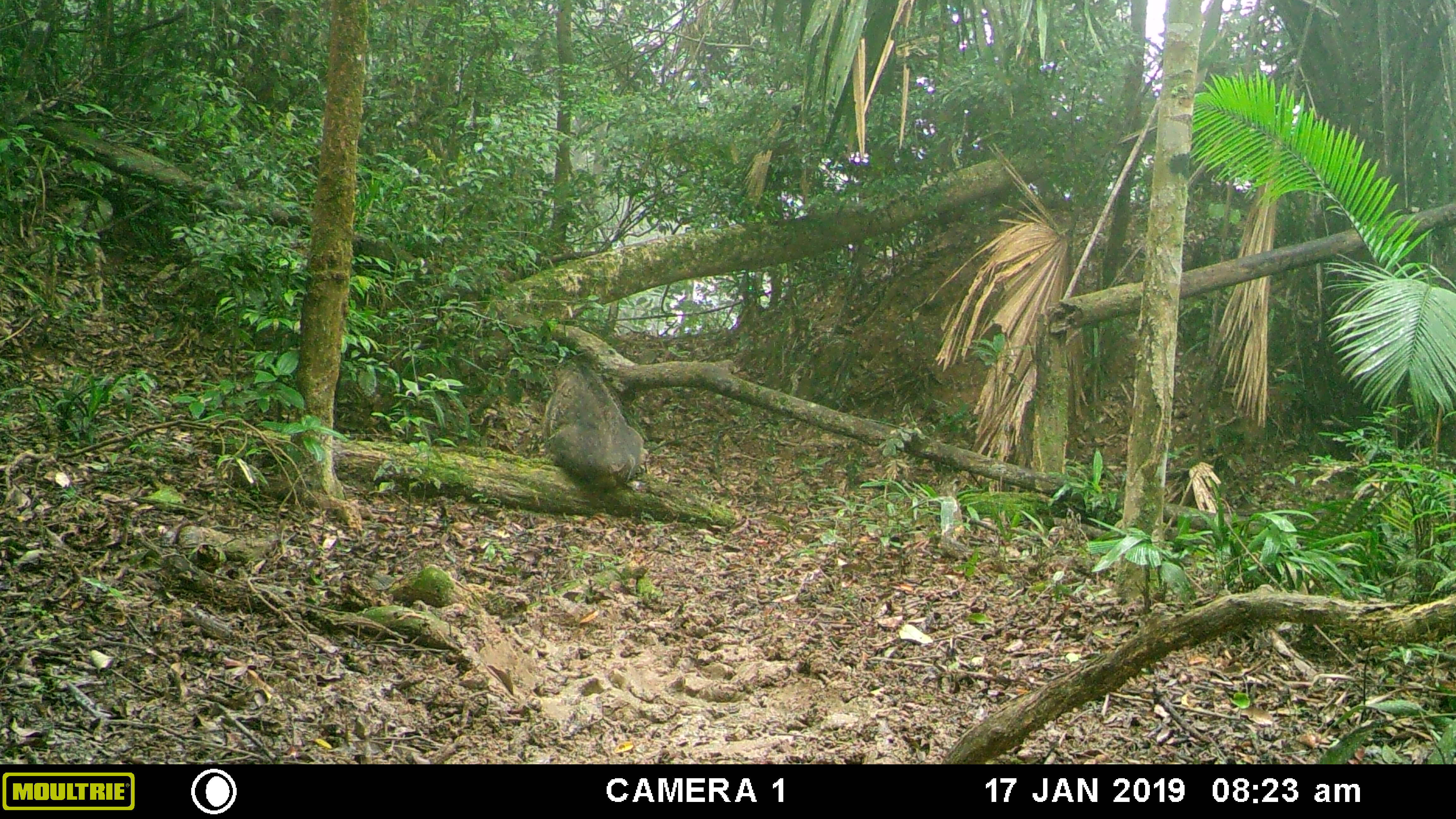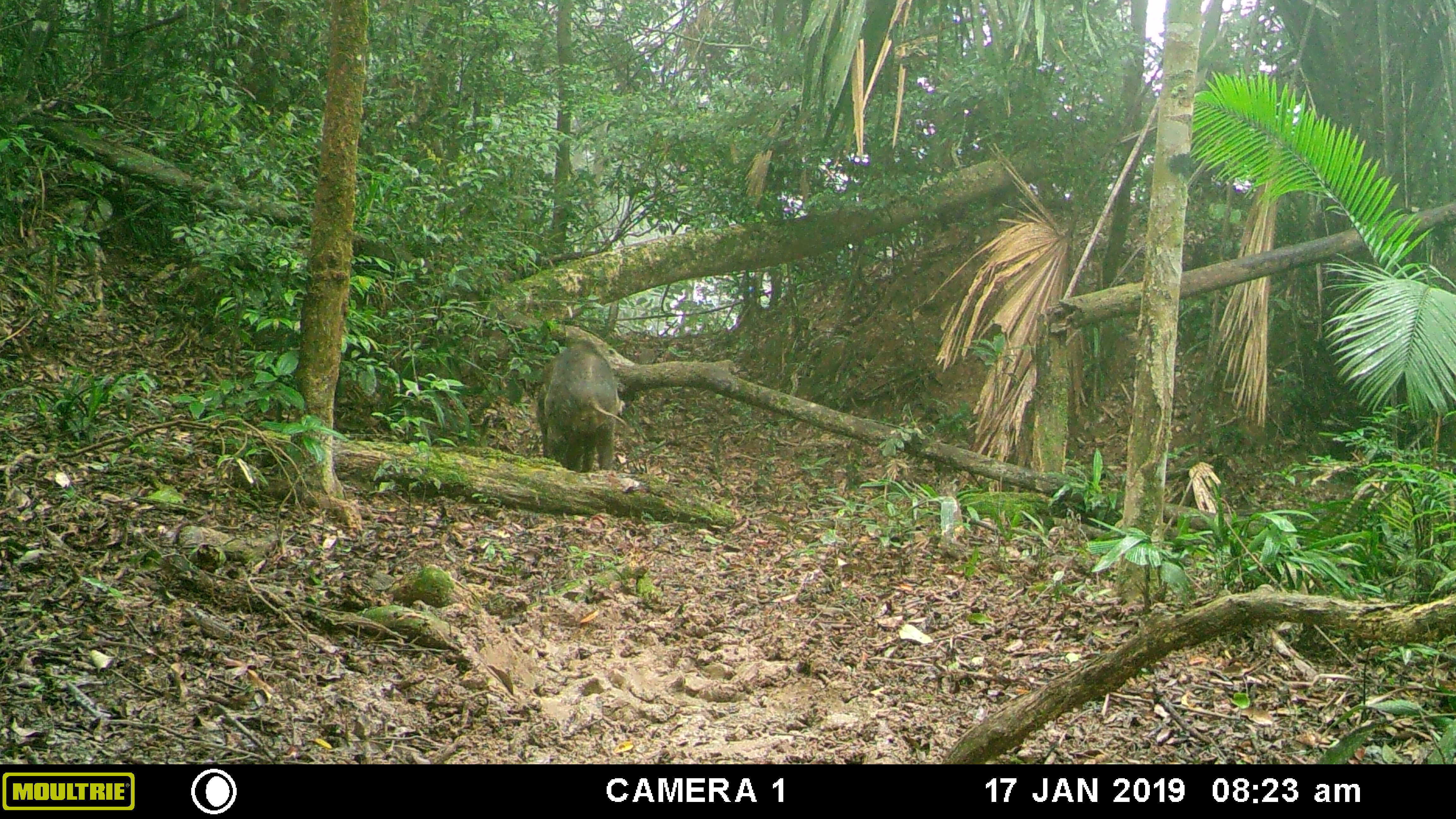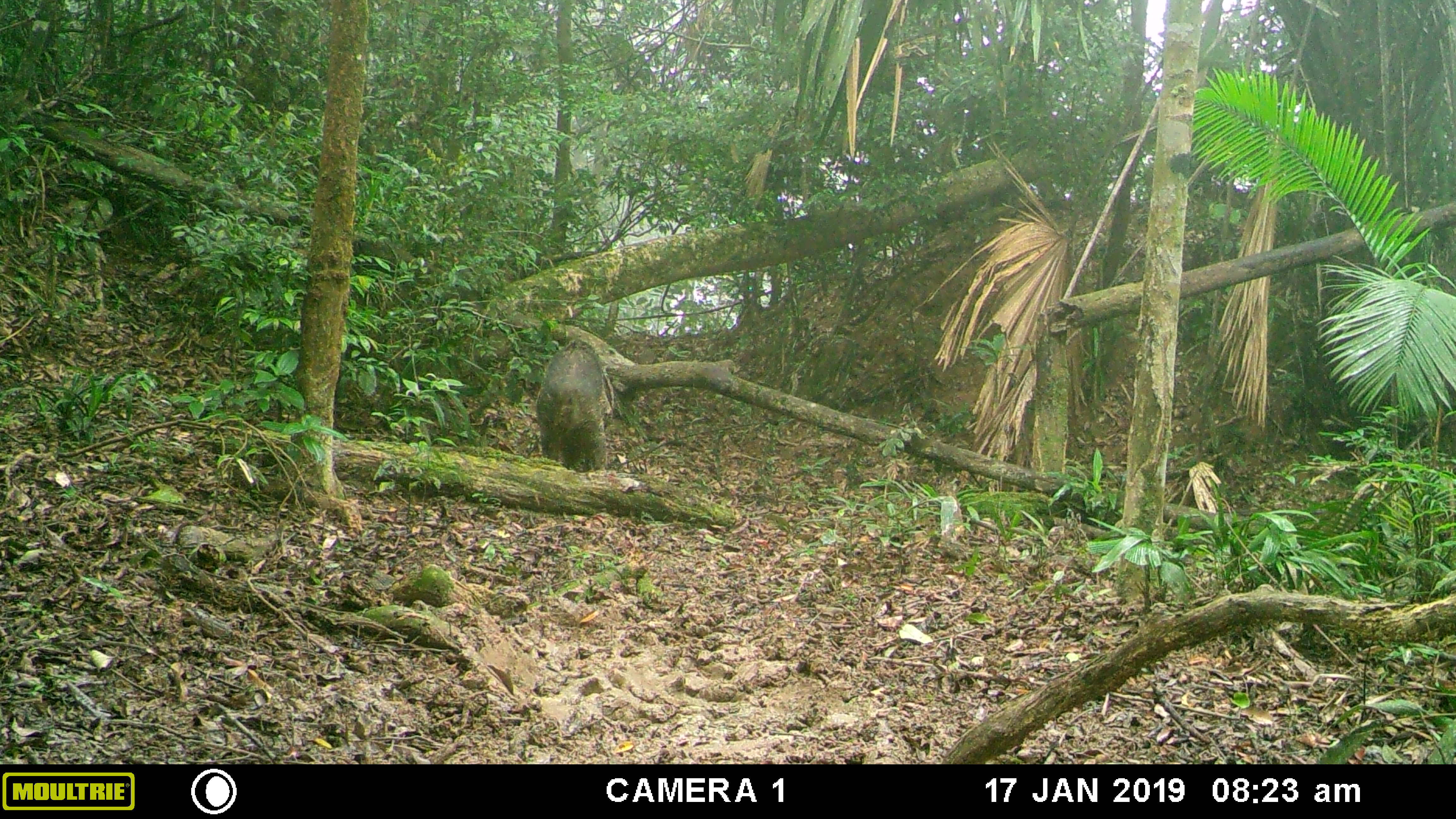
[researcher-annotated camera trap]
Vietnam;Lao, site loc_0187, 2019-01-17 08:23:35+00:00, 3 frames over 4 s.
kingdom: Animalia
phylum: Chordata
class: Mammalia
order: Artiodactyla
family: Suidae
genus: Sus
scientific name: Sus scrofa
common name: eurasian wild pig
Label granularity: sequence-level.